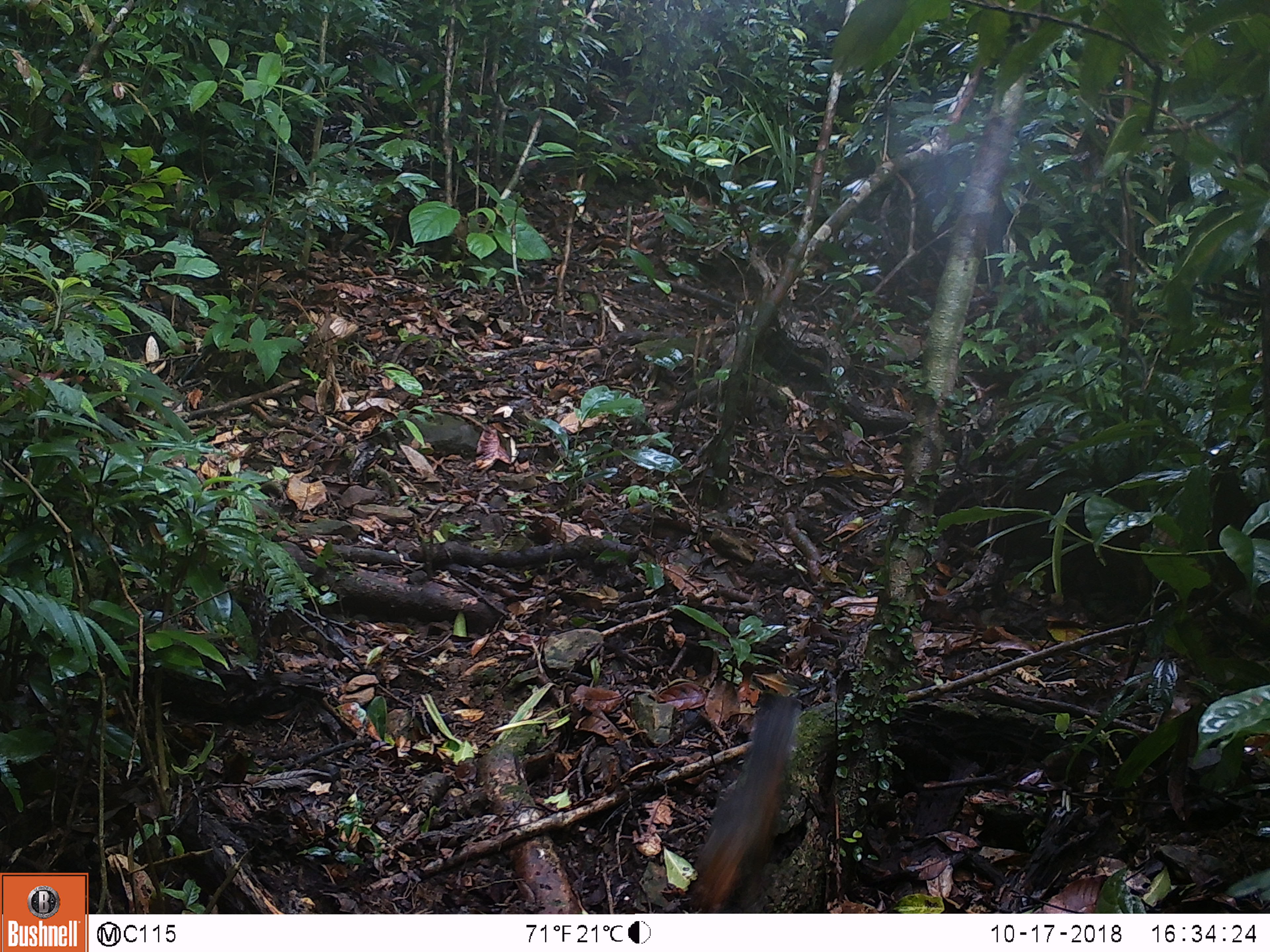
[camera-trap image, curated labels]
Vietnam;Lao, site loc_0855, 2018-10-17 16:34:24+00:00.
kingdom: Animalia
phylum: Chordata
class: Mammalia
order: Rodentia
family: Sciuridae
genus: Dremomys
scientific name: Dremomys rufigenis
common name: red-cheeked squirrel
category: red cheeked squirrel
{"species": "red cheeked squirrel (red-cheeked squirrel) (Dremomys rufigenis)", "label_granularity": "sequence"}